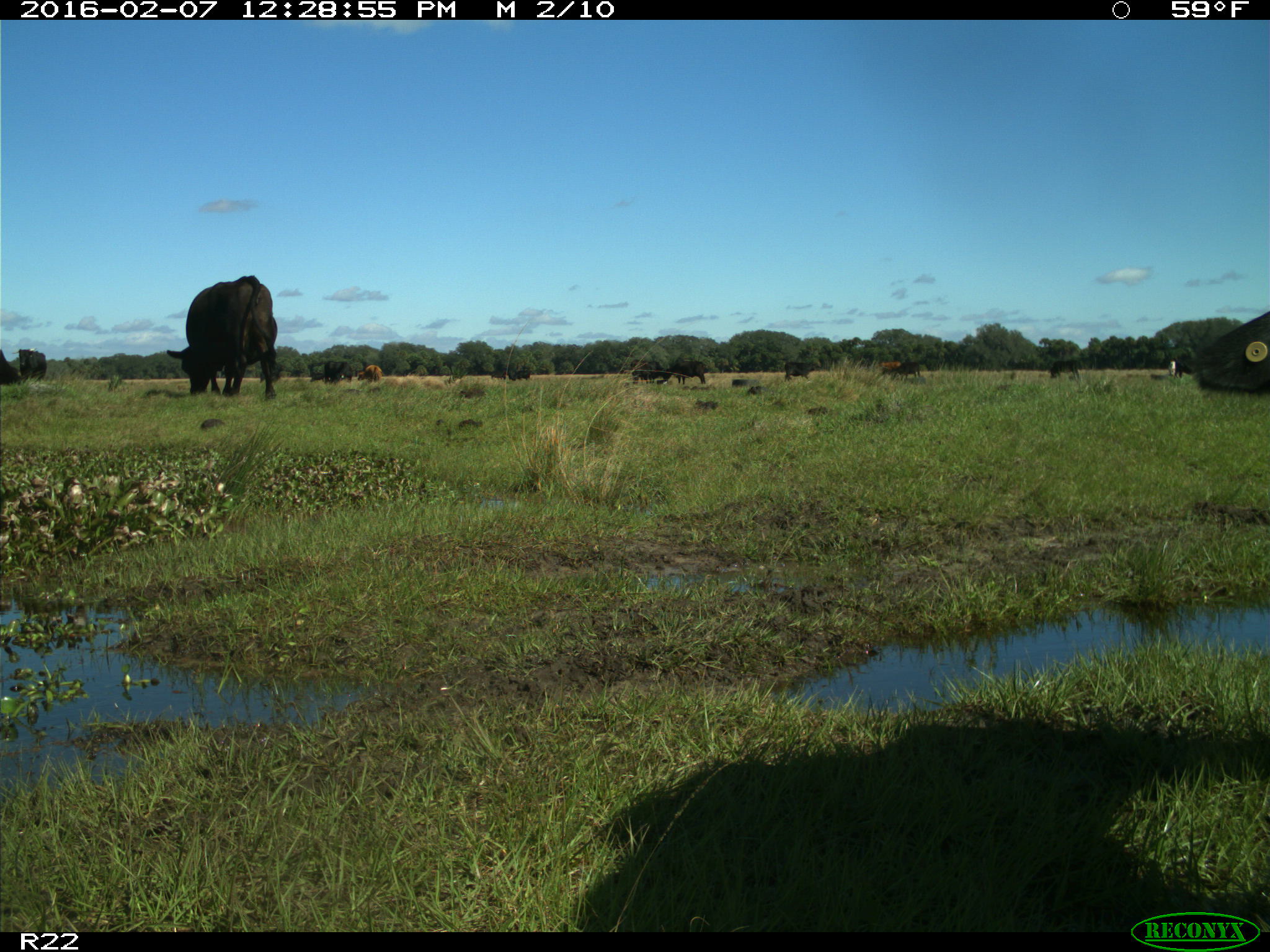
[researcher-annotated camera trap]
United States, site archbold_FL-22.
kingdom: Animalia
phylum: Chordata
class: Mammalia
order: Artiodactyla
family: Bovidae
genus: Bos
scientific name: Bos taurus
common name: domestic cow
Bos taurus (domestic cow).